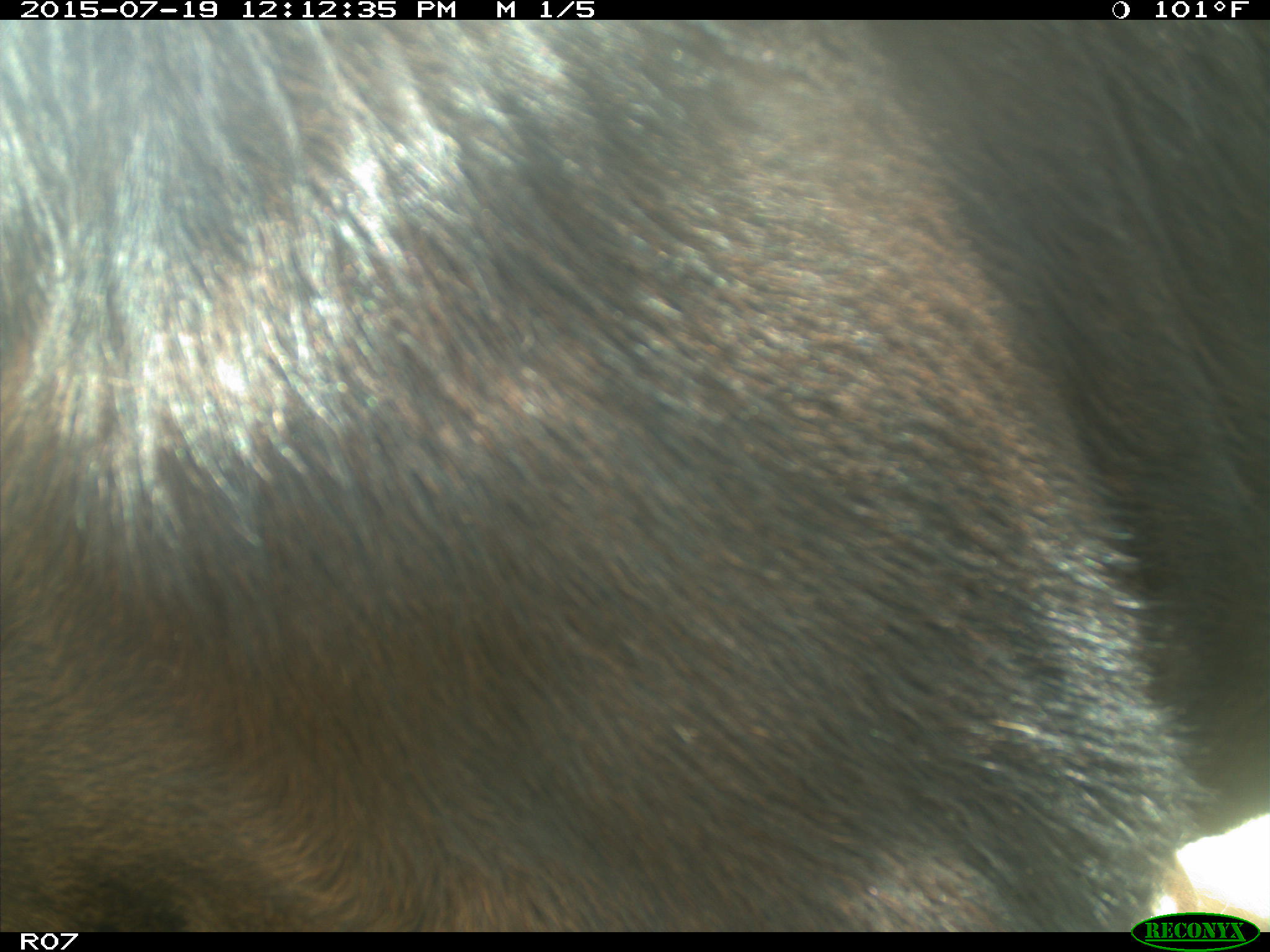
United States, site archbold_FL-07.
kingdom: Animalia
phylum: Chordata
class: Mammalia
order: Artiodactyla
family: Bovidae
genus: Bos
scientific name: Bos taurus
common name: domestic cow